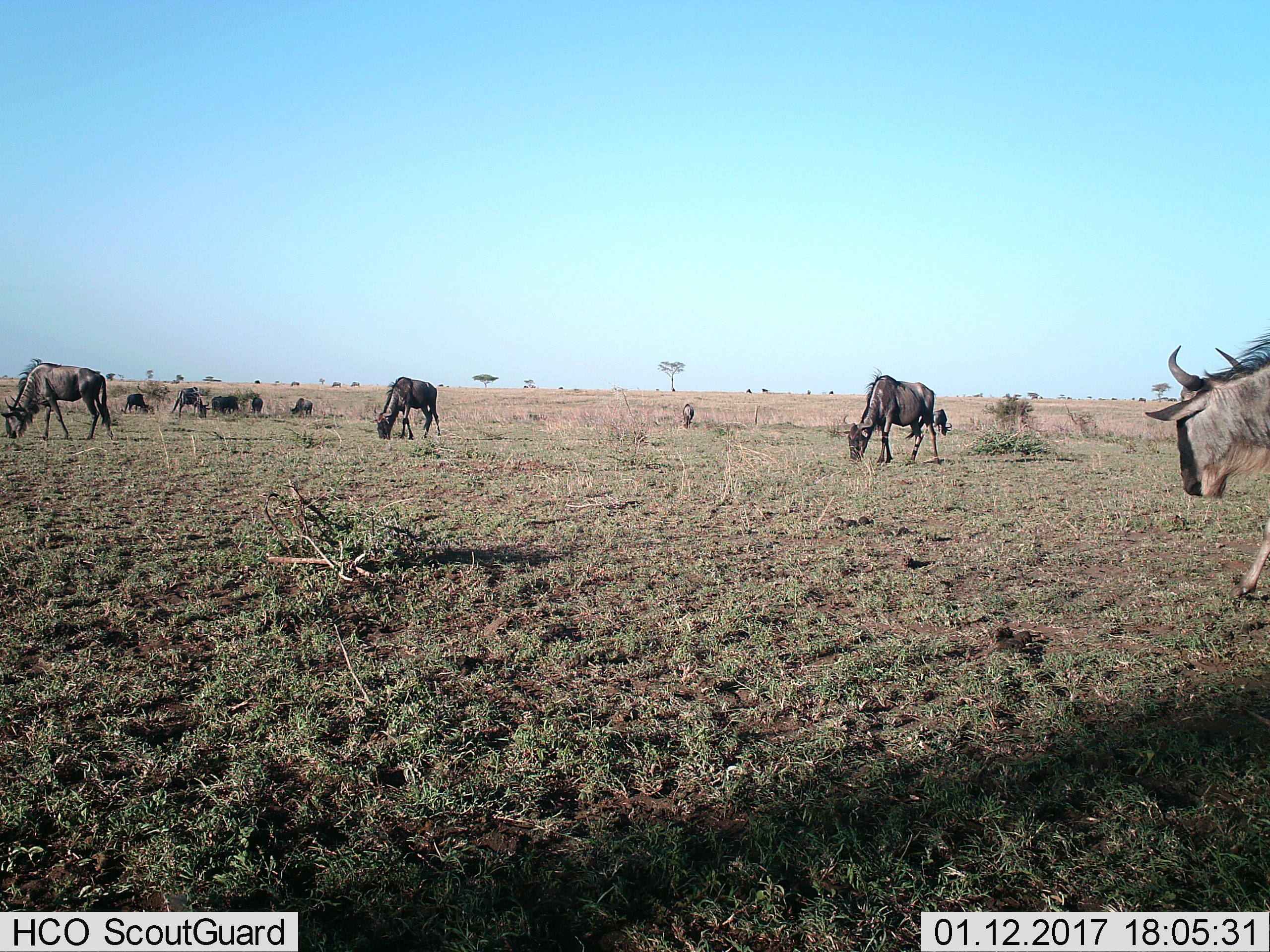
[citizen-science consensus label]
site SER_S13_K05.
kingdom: Animalia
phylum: Chordata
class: Mammalia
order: Artiodactyla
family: Bovidae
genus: Connochaetes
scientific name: Connochaetes taurinus taurinus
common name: blue wildebeest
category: wildebeestblue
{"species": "wildebeestblue (blue wildebeest) (Connochaetes taurinus taurinus)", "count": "11-50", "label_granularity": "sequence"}